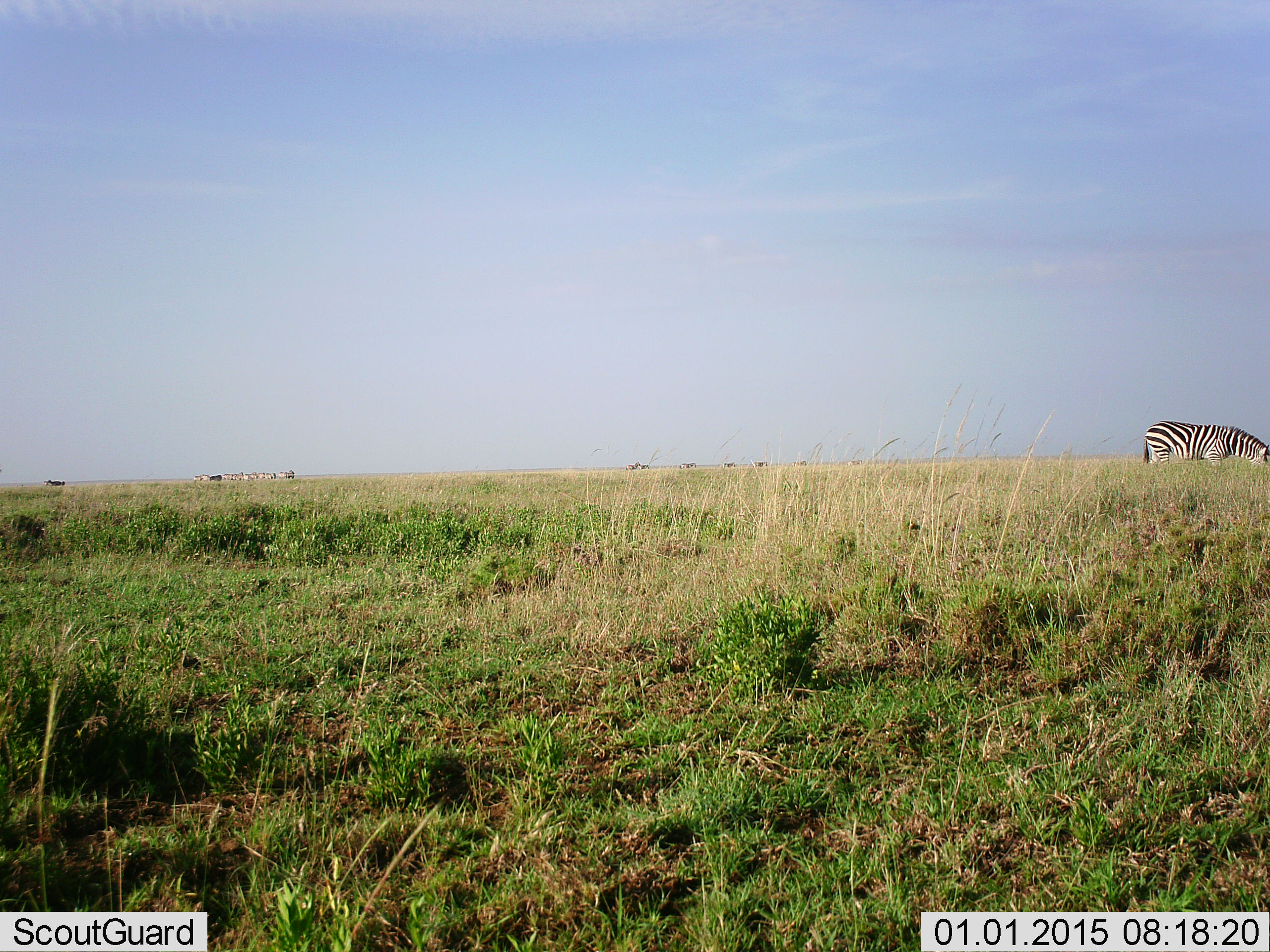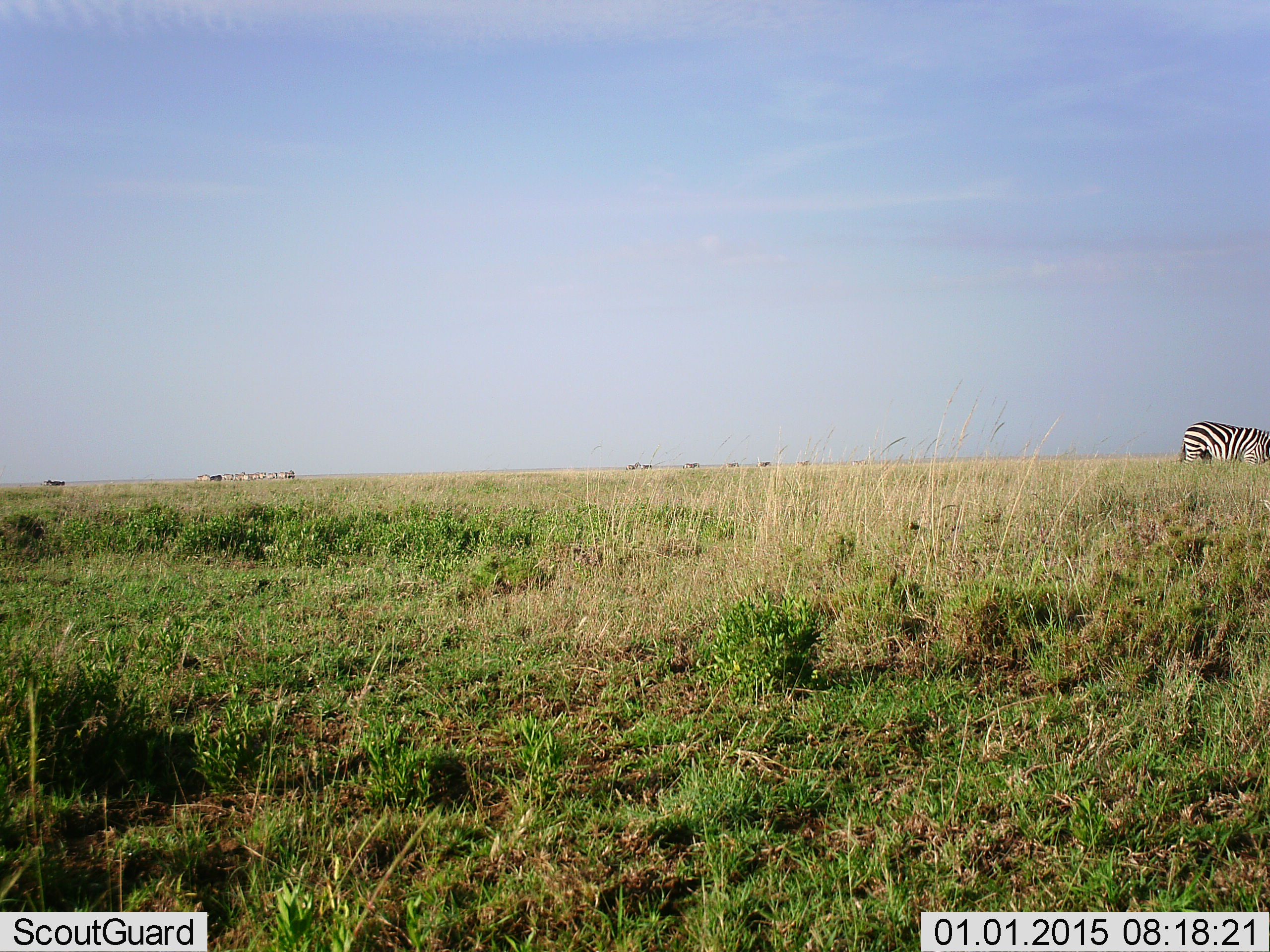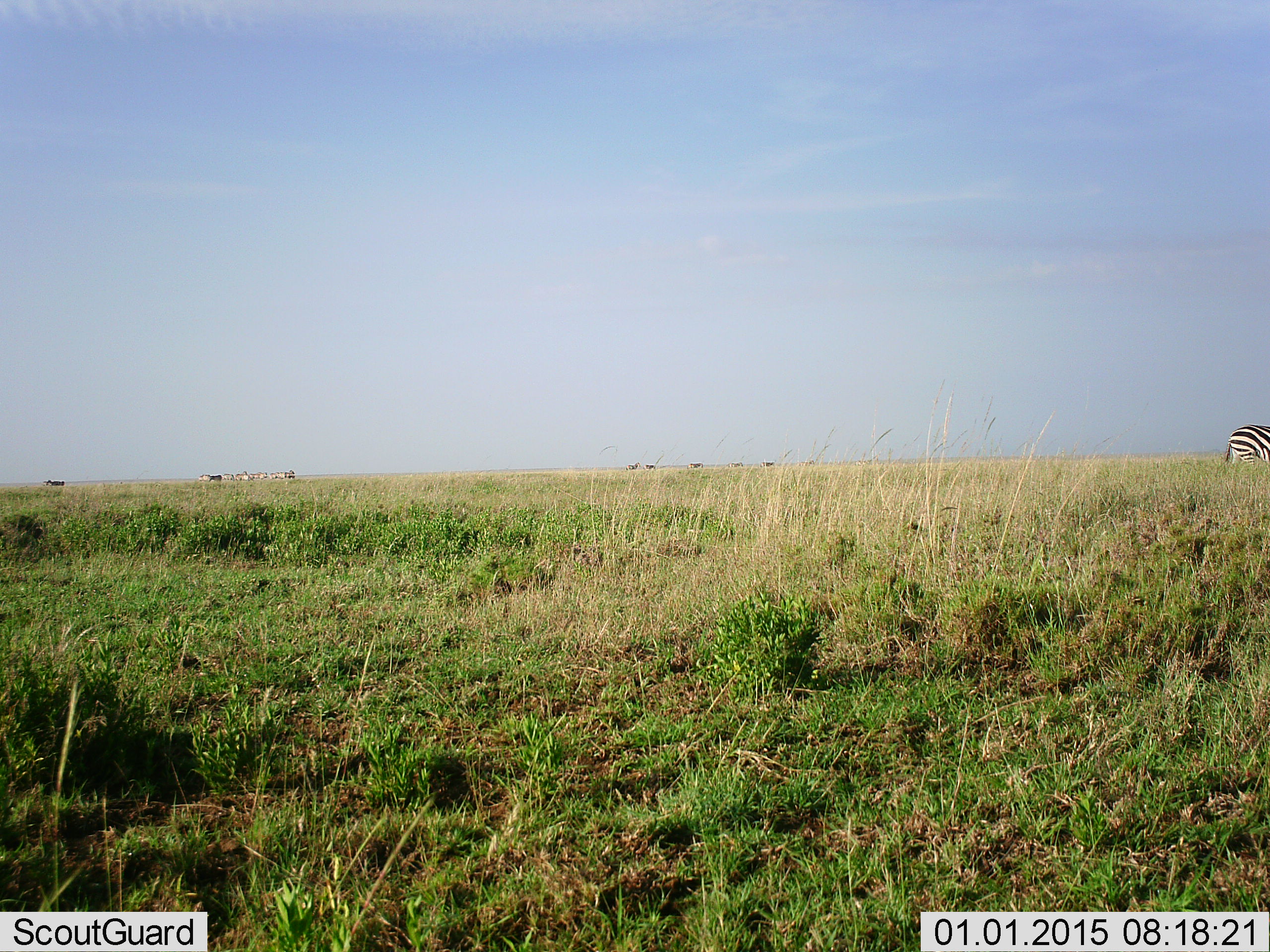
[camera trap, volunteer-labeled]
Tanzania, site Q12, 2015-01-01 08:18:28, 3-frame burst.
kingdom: Animalia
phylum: Chordata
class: Mammalia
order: Perissodactyla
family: Equidae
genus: Equus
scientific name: Equus quagga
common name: plains zebra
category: zebra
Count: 1.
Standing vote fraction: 18%.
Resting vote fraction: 0%.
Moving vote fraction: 91%.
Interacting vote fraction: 0%.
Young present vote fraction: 0%.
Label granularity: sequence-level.